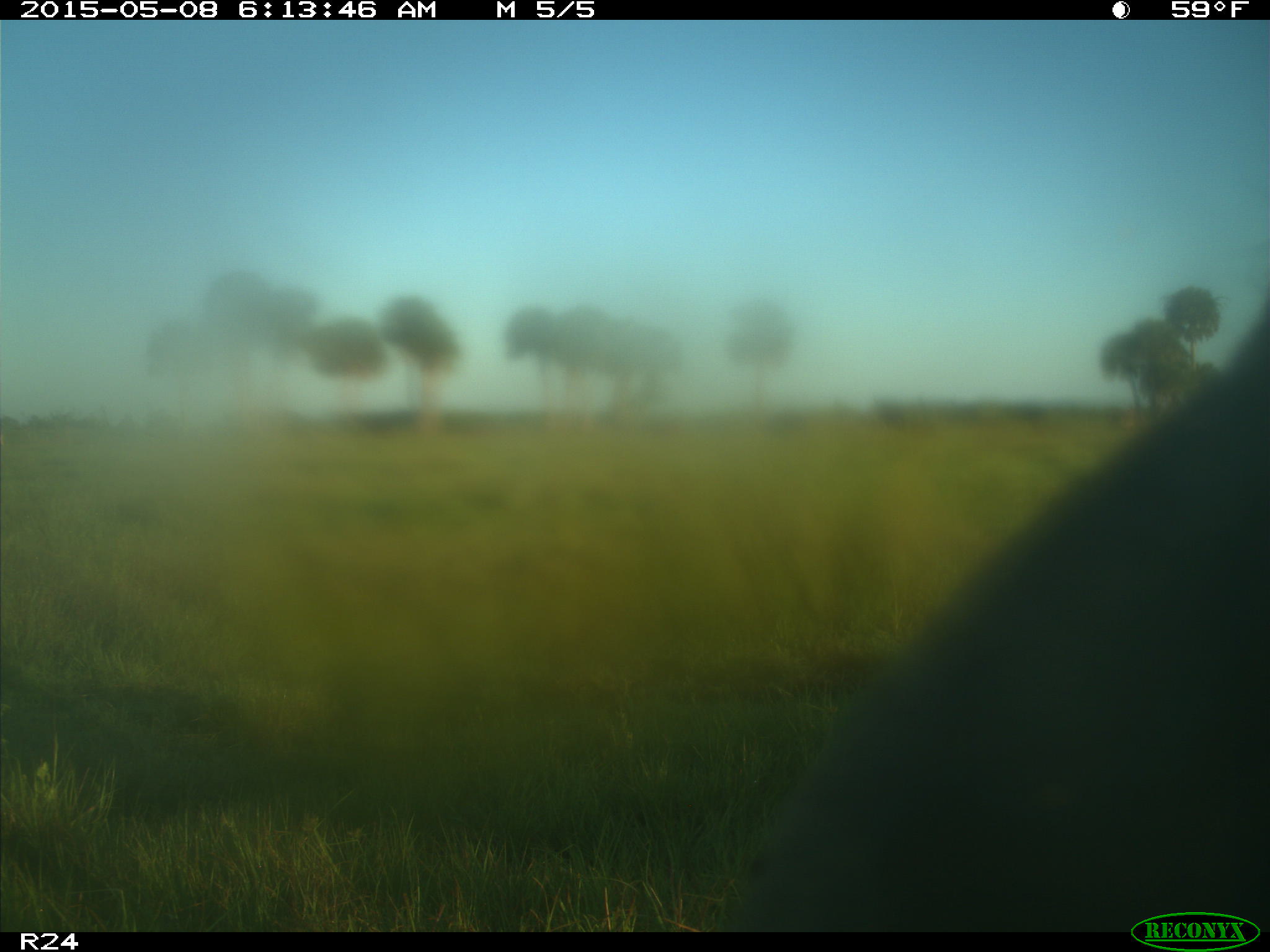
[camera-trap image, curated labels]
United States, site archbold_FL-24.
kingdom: Animalia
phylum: Chordata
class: Mammalia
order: Artiodactyla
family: Bovidae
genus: Bos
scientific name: Bos taurus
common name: domestic cow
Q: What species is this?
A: Bos taurus (domestic cow).